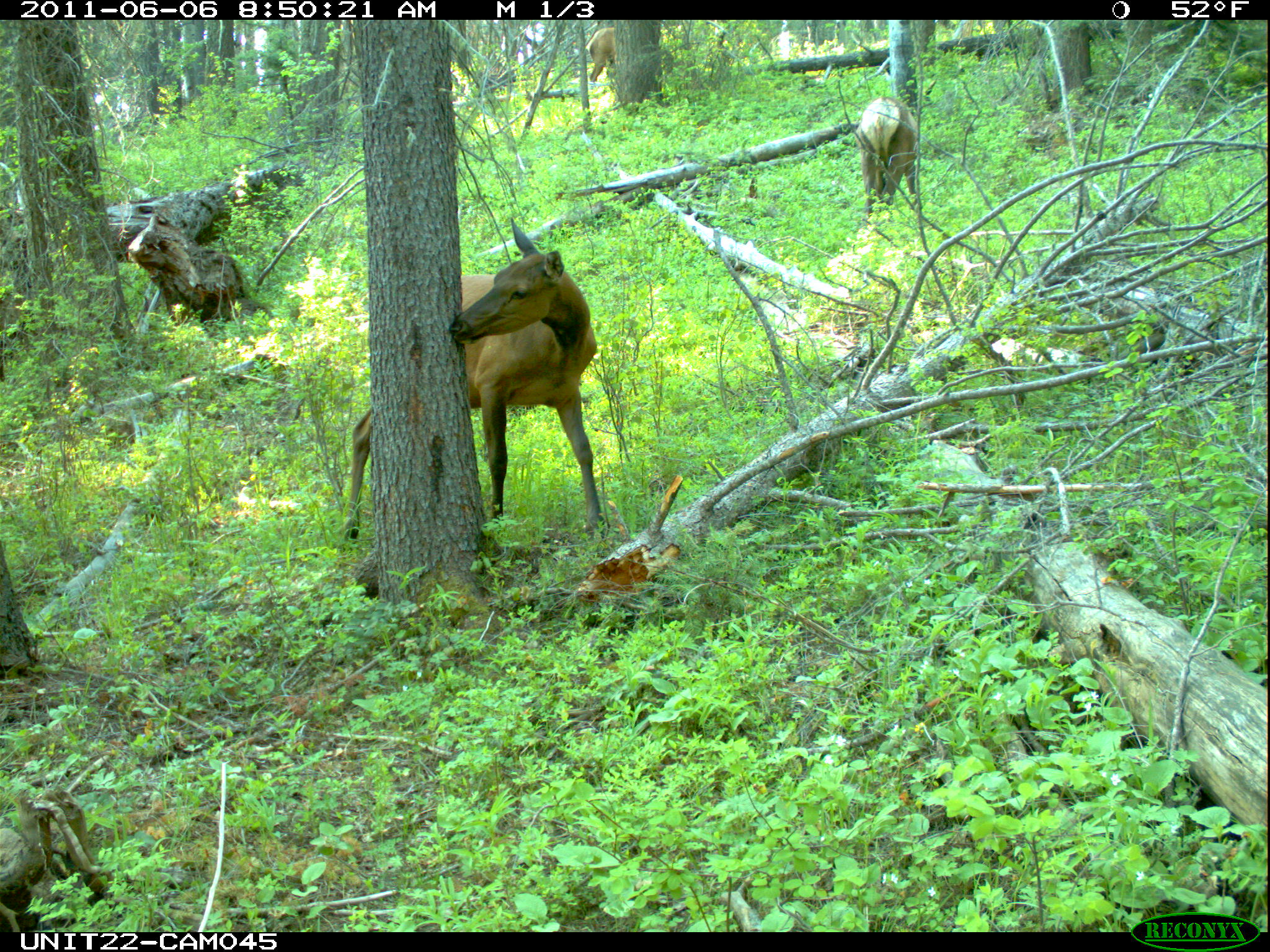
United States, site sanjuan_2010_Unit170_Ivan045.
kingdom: Animalia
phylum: Chordata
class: Mammalia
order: Artiodactyla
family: Cervidae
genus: Cervus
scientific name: Cervus elaphus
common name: red deer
Cervus elaphus (red deer).